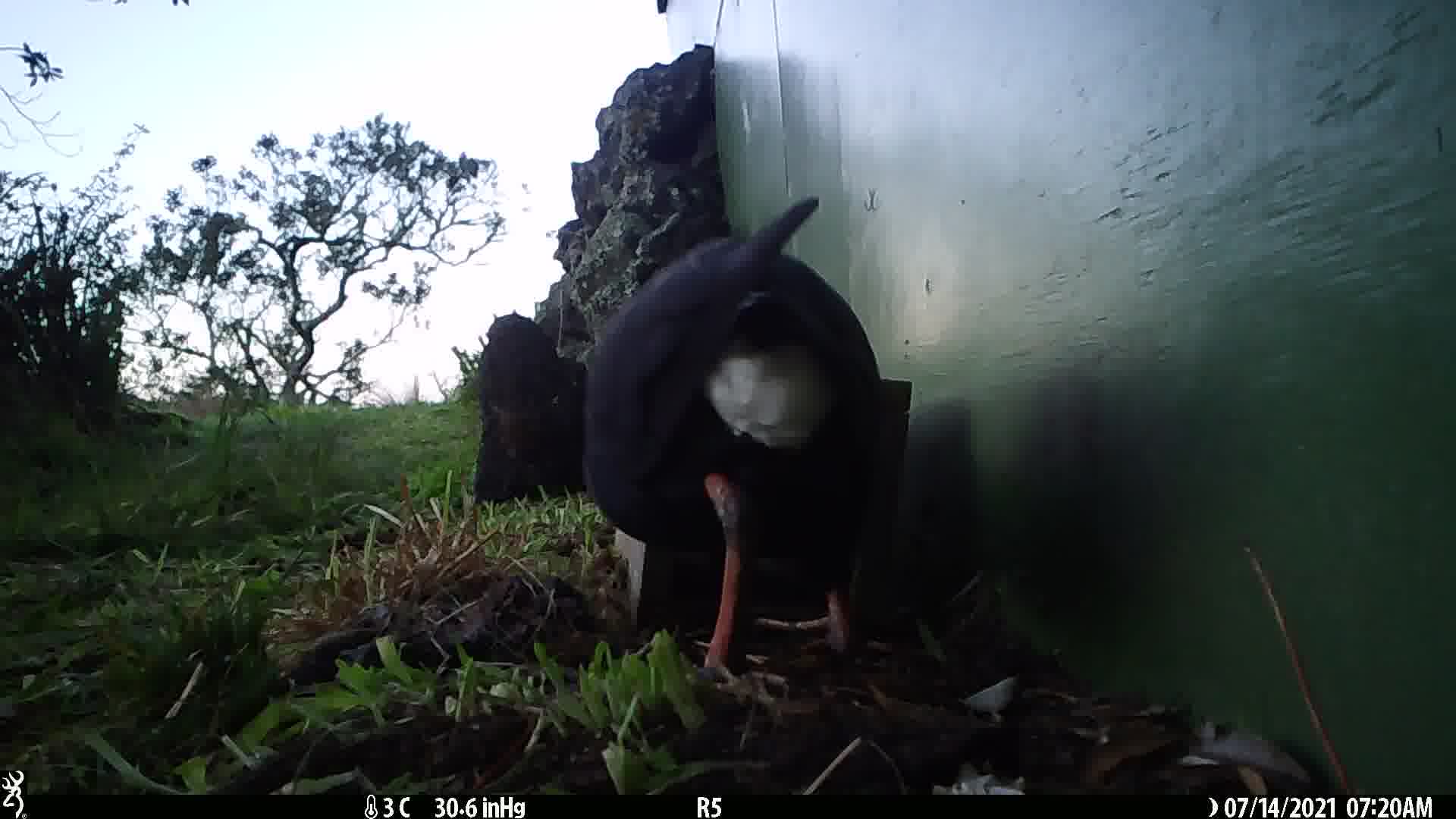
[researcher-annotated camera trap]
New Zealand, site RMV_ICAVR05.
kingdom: Animalia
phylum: Chordata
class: Aves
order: Gruiformes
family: Rallidae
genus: Porphyrio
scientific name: Porphyrio melanotus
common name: australasian swamphen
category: pukeko